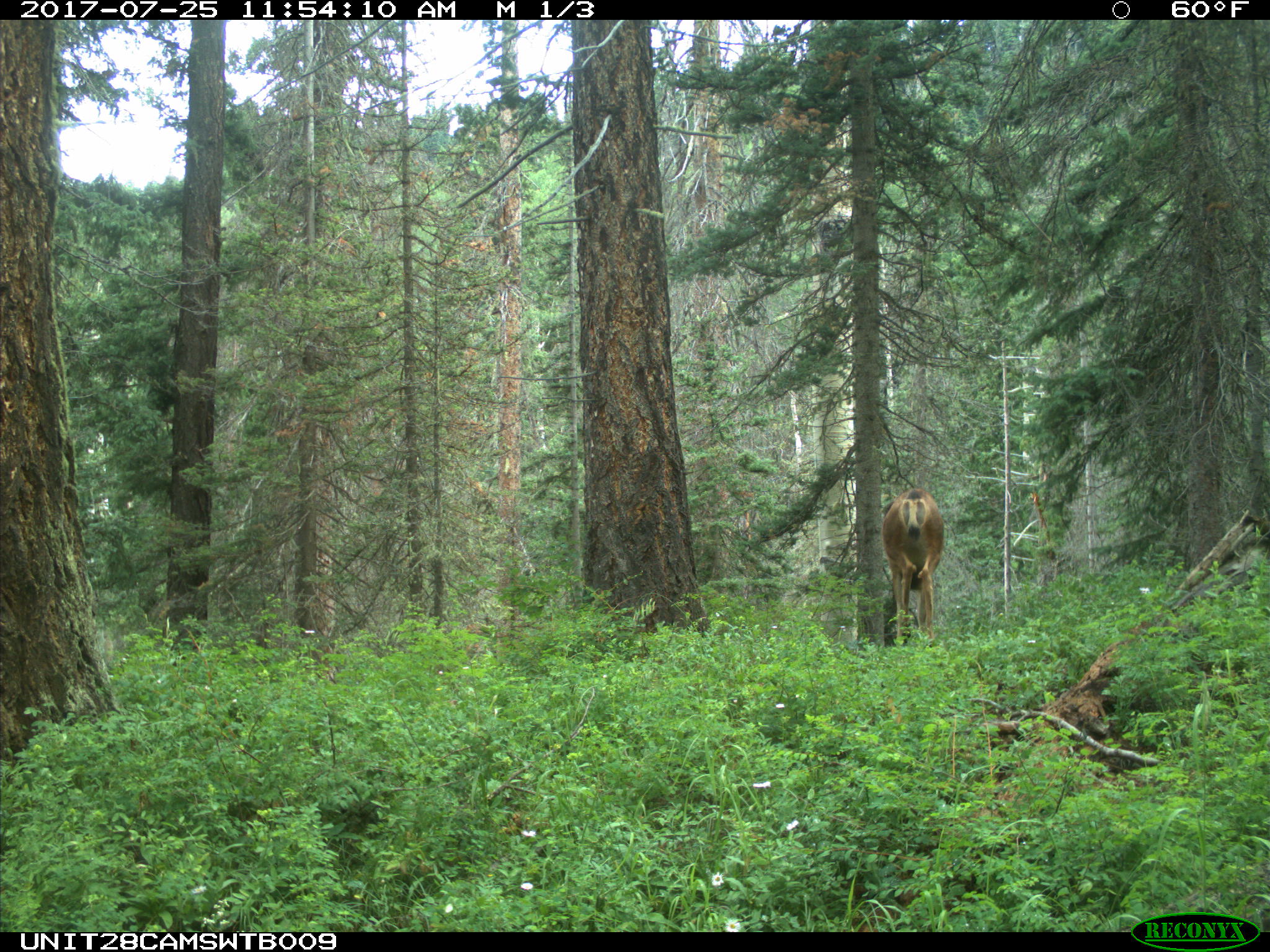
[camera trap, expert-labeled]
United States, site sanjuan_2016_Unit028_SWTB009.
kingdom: Animalia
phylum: Chordata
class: Mammalia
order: Artiodactyla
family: Cervidae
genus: Odocoileus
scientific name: Odocoileus hemionus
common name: mule deer